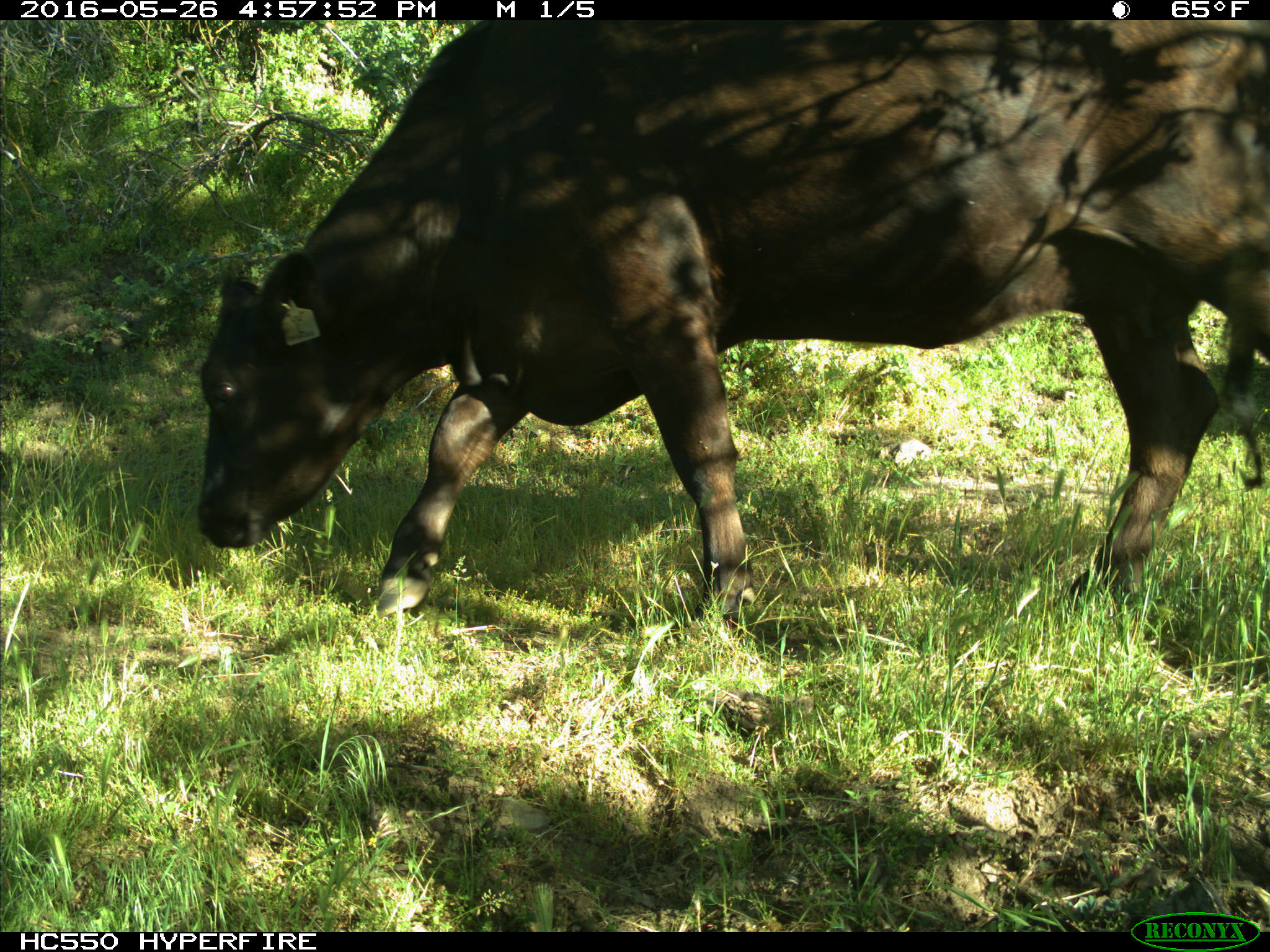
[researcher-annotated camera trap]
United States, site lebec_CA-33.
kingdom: Animalia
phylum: Chordata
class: Mammalia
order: Artiodactyla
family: Bovidae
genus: Bos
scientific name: Bos taurus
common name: domestic cow